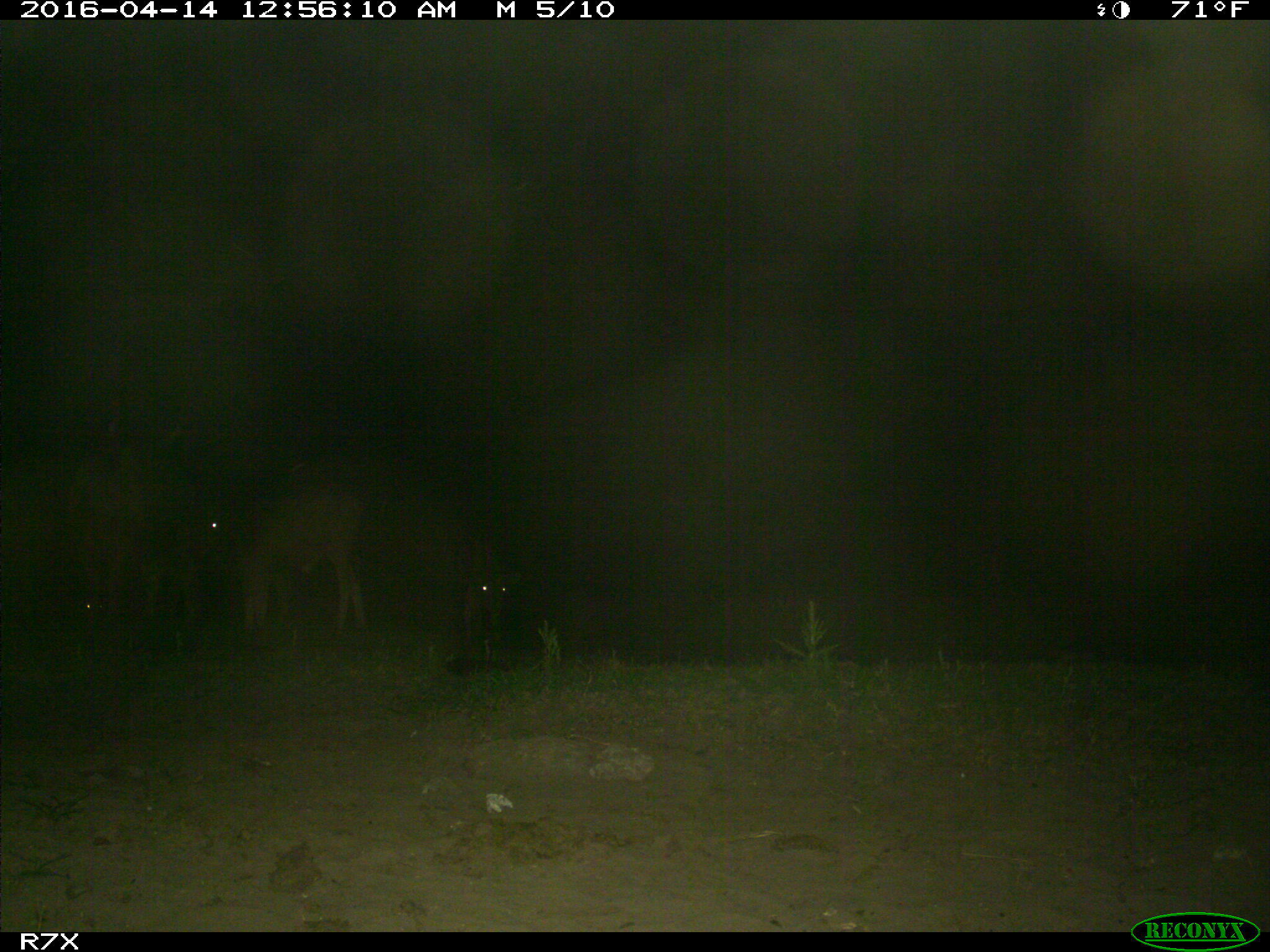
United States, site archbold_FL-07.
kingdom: Animalia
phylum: Chordata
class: Mammalia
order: Artiodactyla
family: Bovidae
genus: Bos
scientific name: Bos taurus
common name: domestic cow